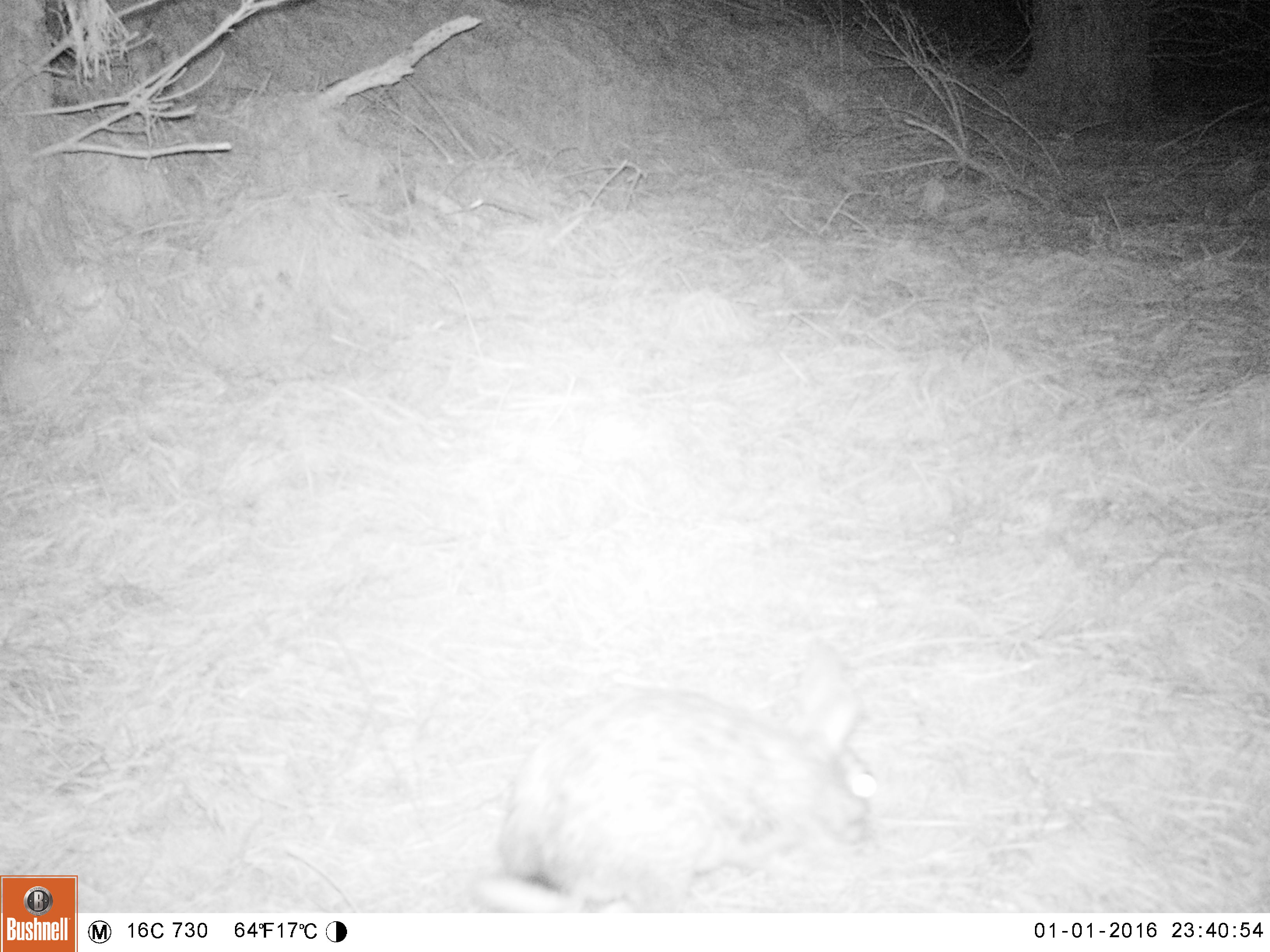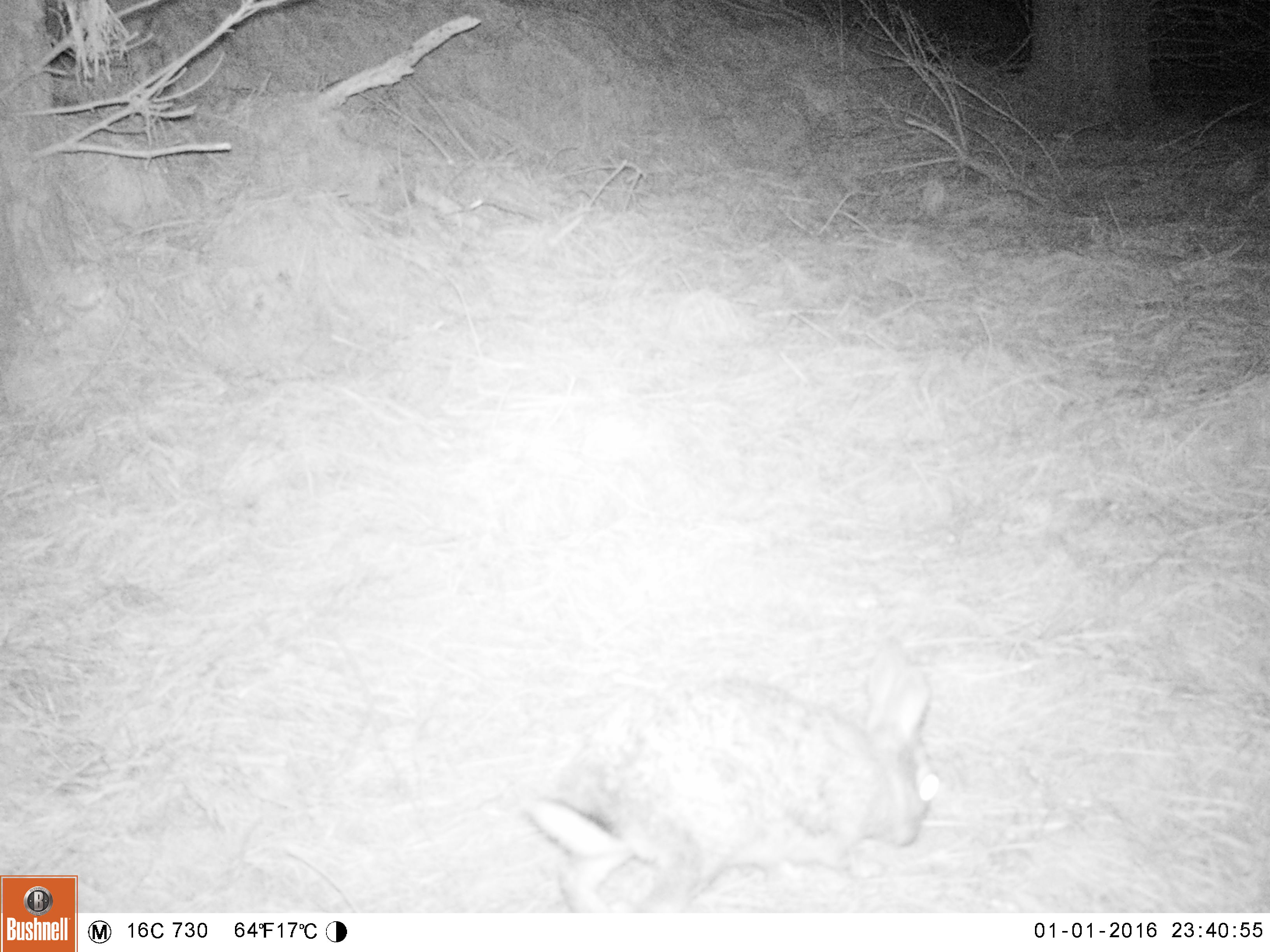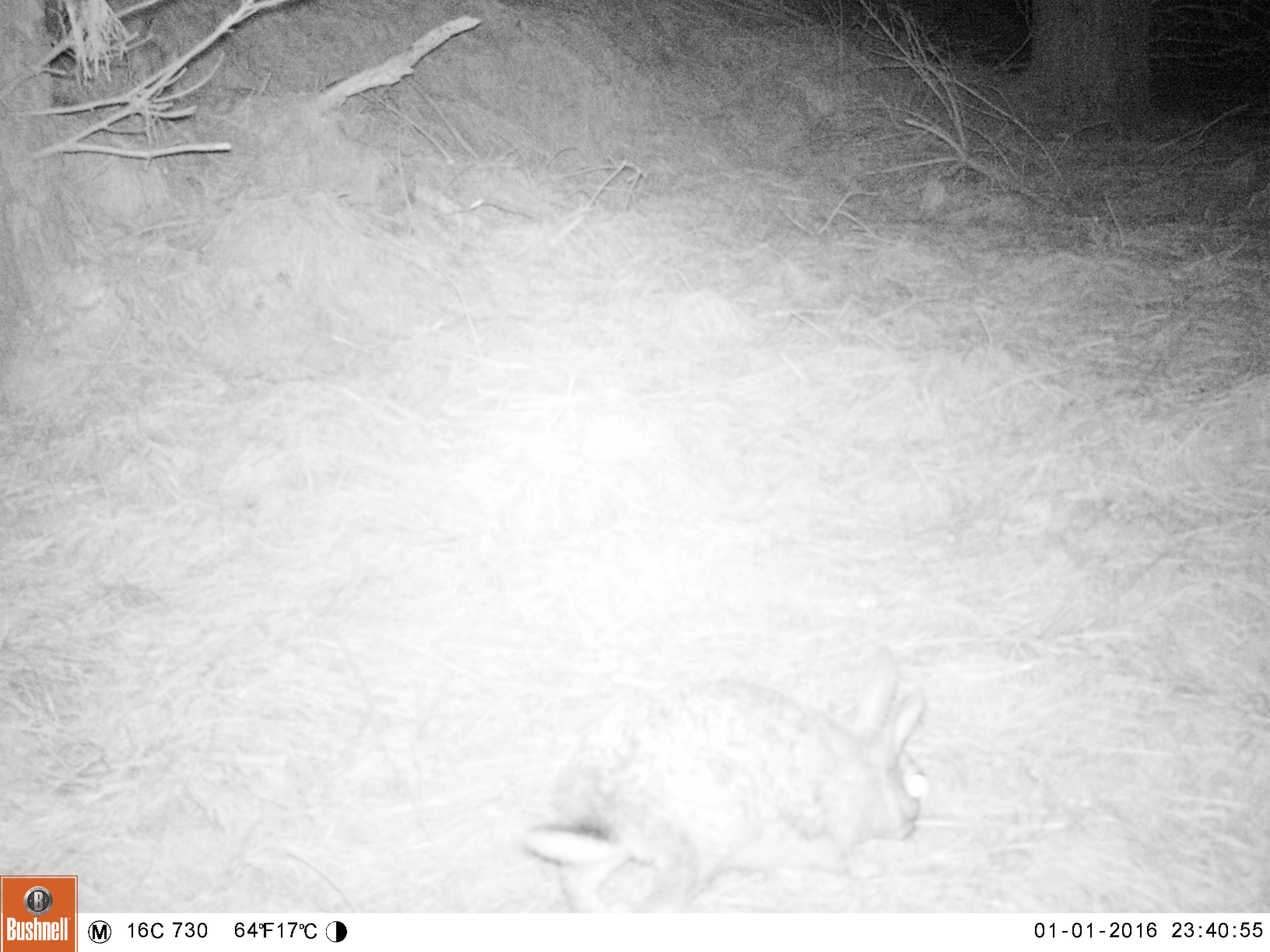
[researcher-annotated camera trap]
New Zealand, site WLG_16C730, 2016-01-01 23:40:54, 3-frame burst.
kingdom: Animalia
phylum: Chordata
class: Mammalia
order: Lagomorpha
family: Leporidae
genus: Oryctolagus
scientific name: Oryctolagus cuniculus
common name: european rabbit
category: rabbit